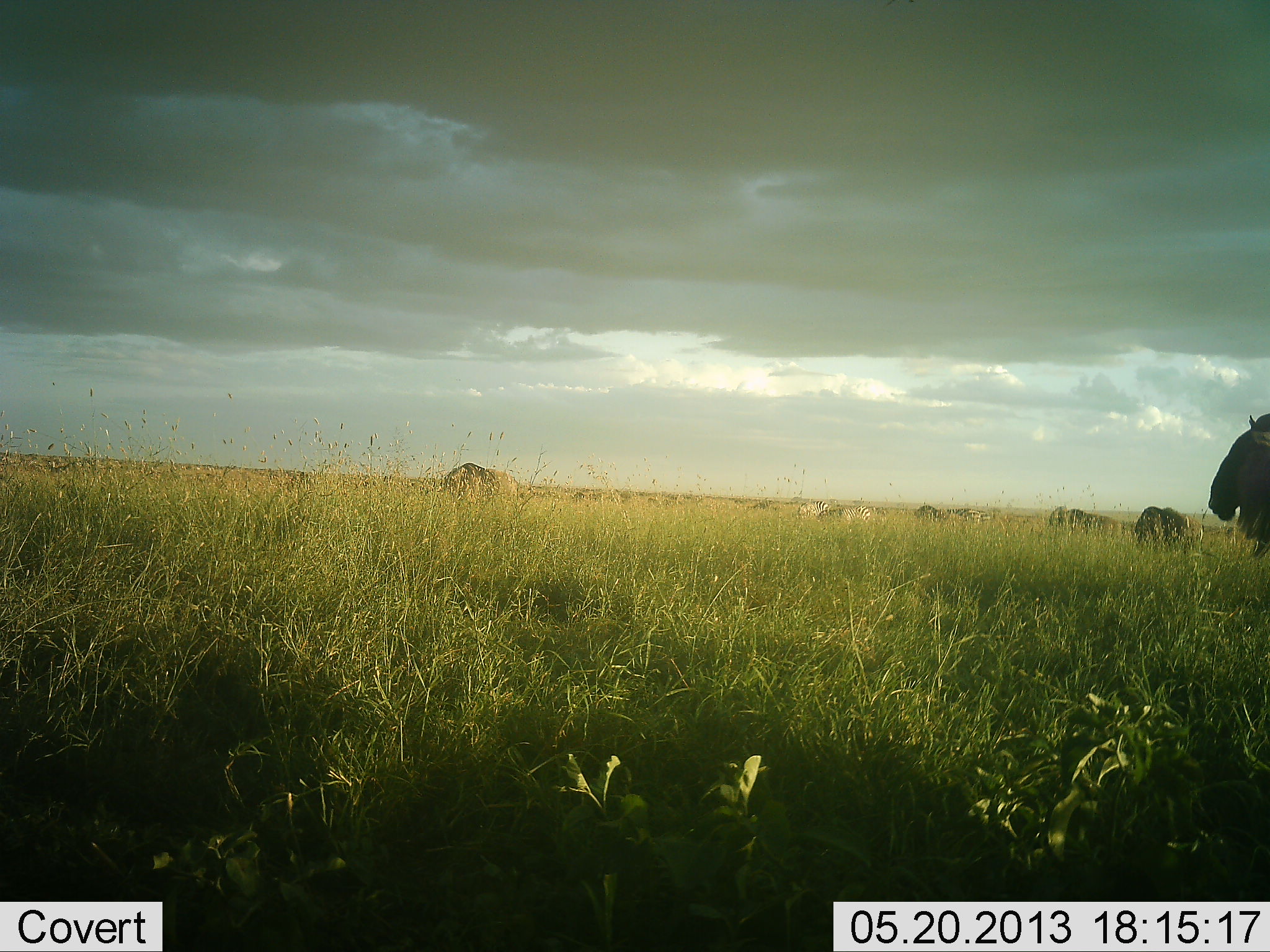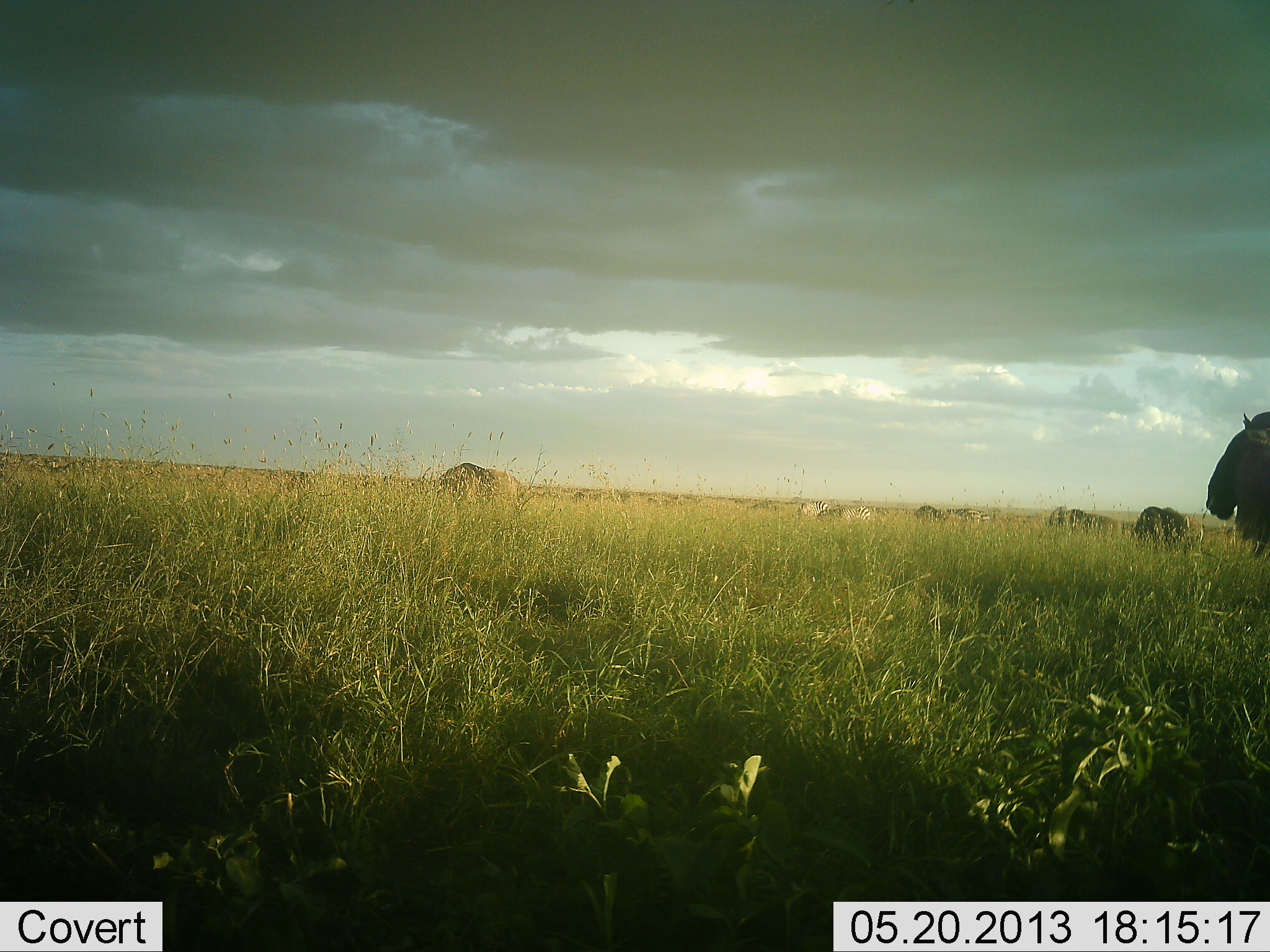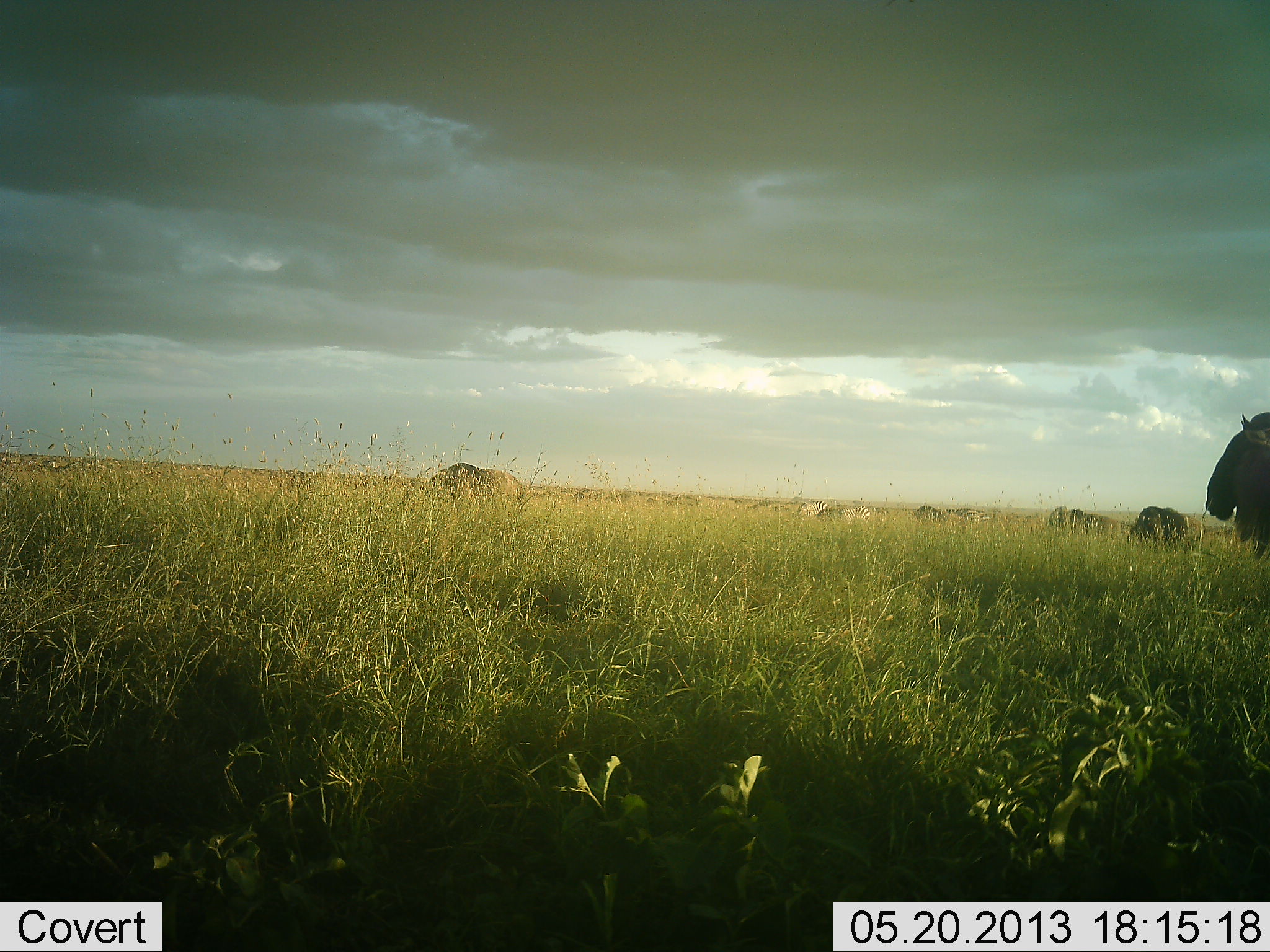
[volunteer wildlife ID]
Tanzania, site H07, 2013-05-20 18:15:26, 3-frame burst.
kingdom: Animalia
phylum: Chordata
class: Mammalia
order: Artiodactyla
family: Bovidae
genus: Connochaetes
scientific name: Connochaetes taurinus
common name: blue wildebeest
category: wildebeest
Wildebeest (blue wildebeest) (Connochaetes taurinus), count 7. Behavior (volunteer vote fractions): standing 59%, resting 14%, moving 14%, interacting 3%. Young present (vote fraction): 3%. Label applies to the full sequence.